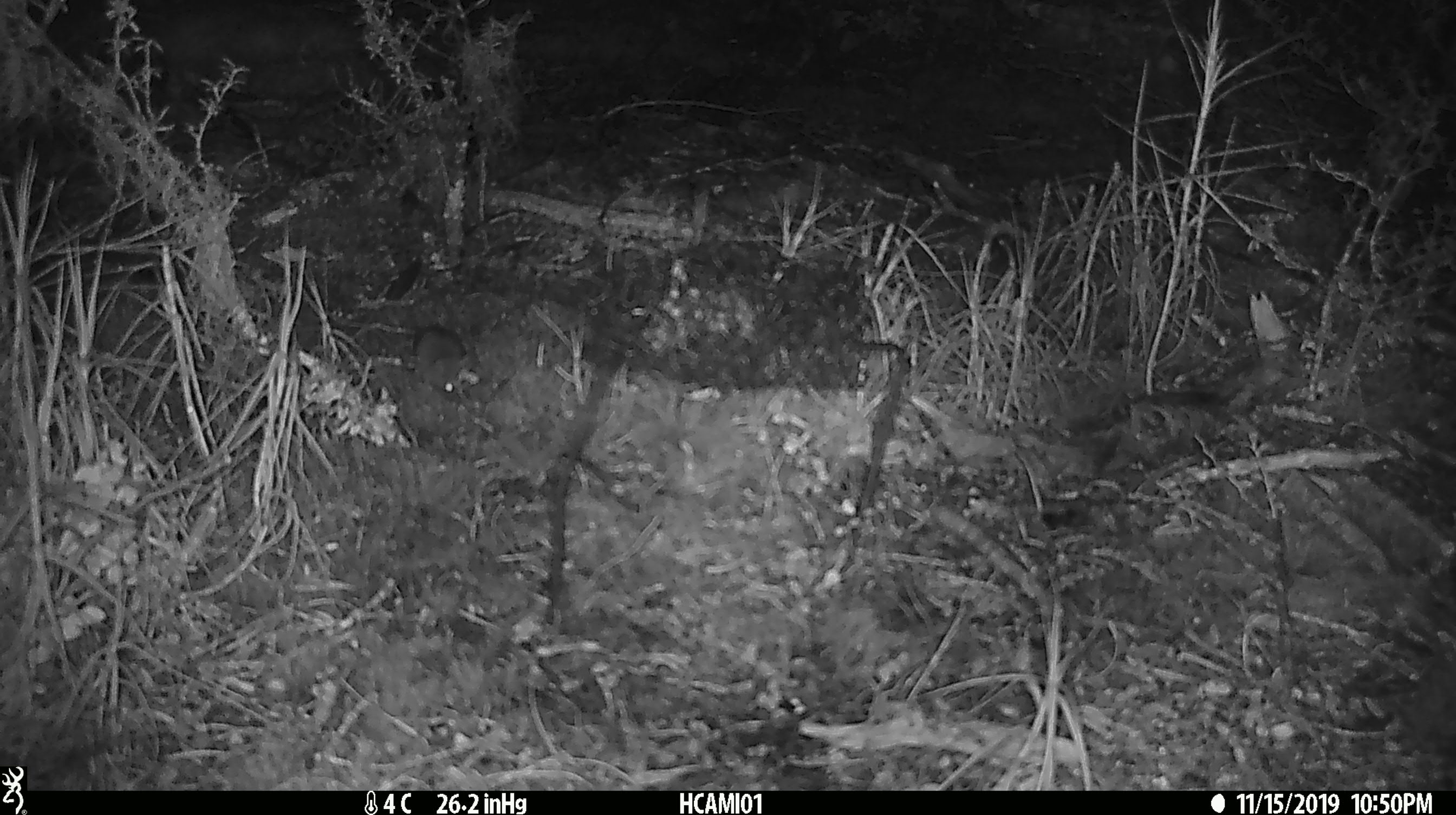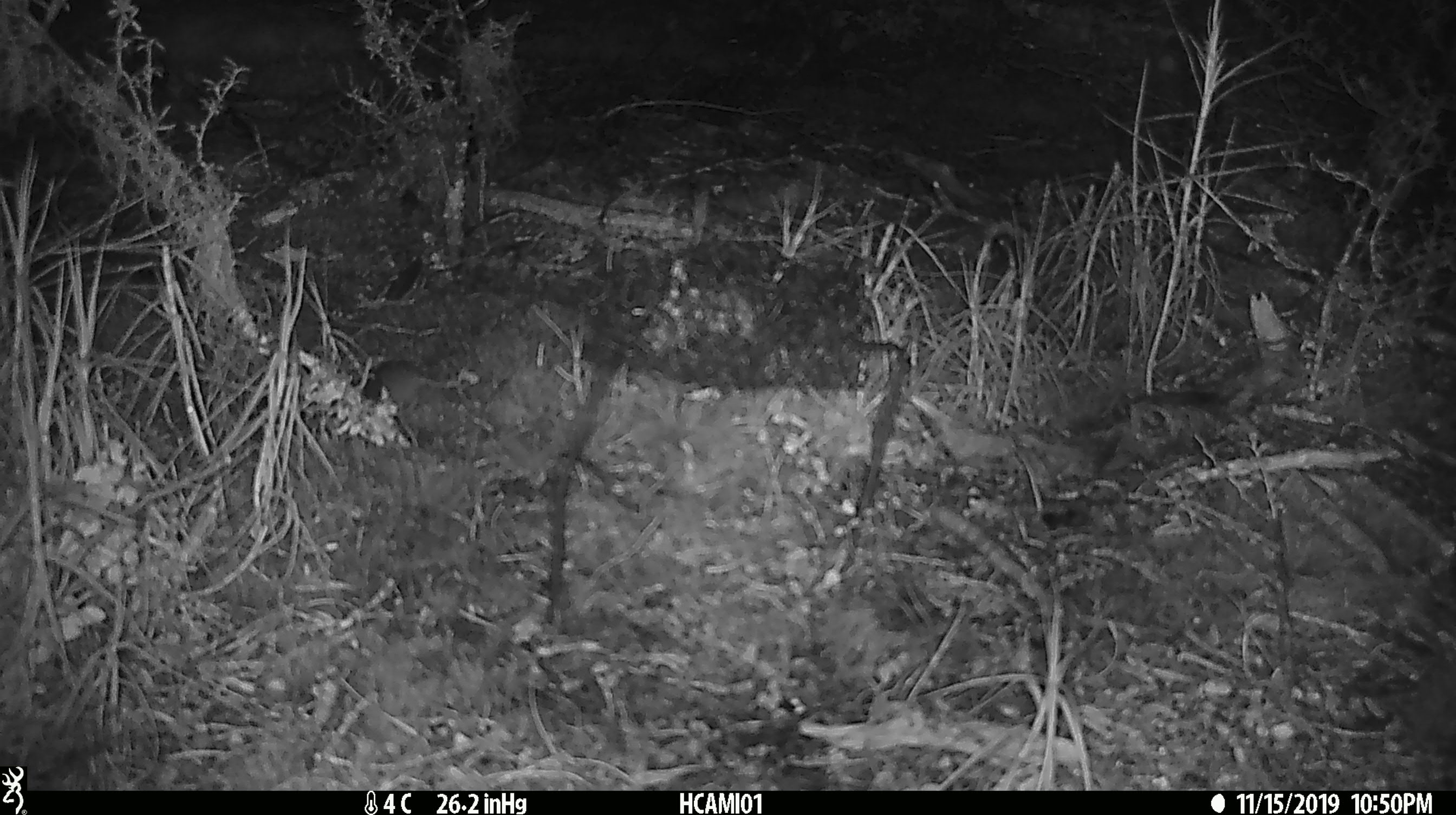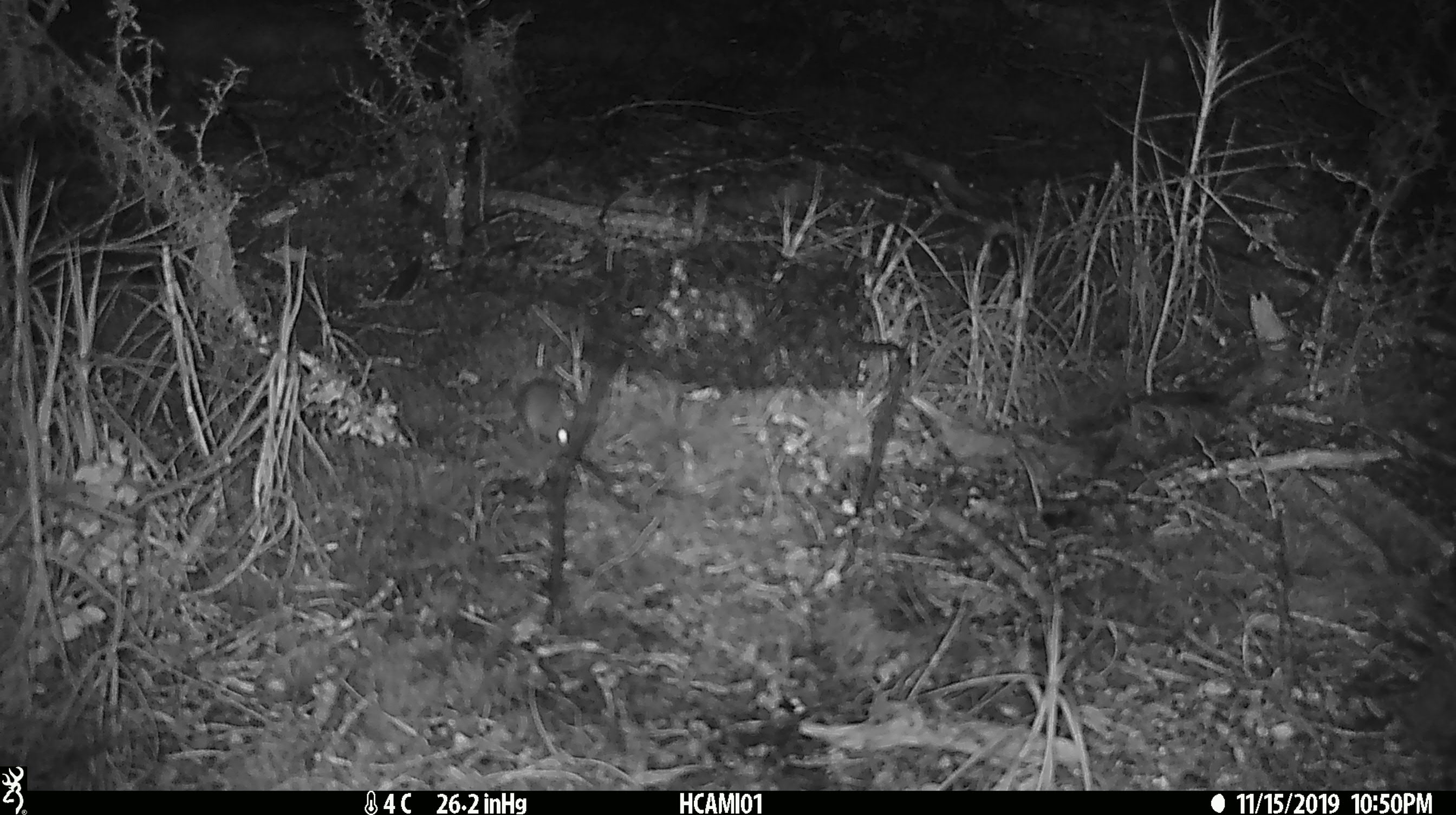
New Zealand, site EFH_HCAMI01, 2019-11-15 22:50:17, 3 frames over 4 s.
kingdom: Animalia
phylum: Chordata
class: Mammalia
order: Rodentia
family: Muridae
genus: Mus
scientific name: Mus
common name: mouse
Mouse (Mus).